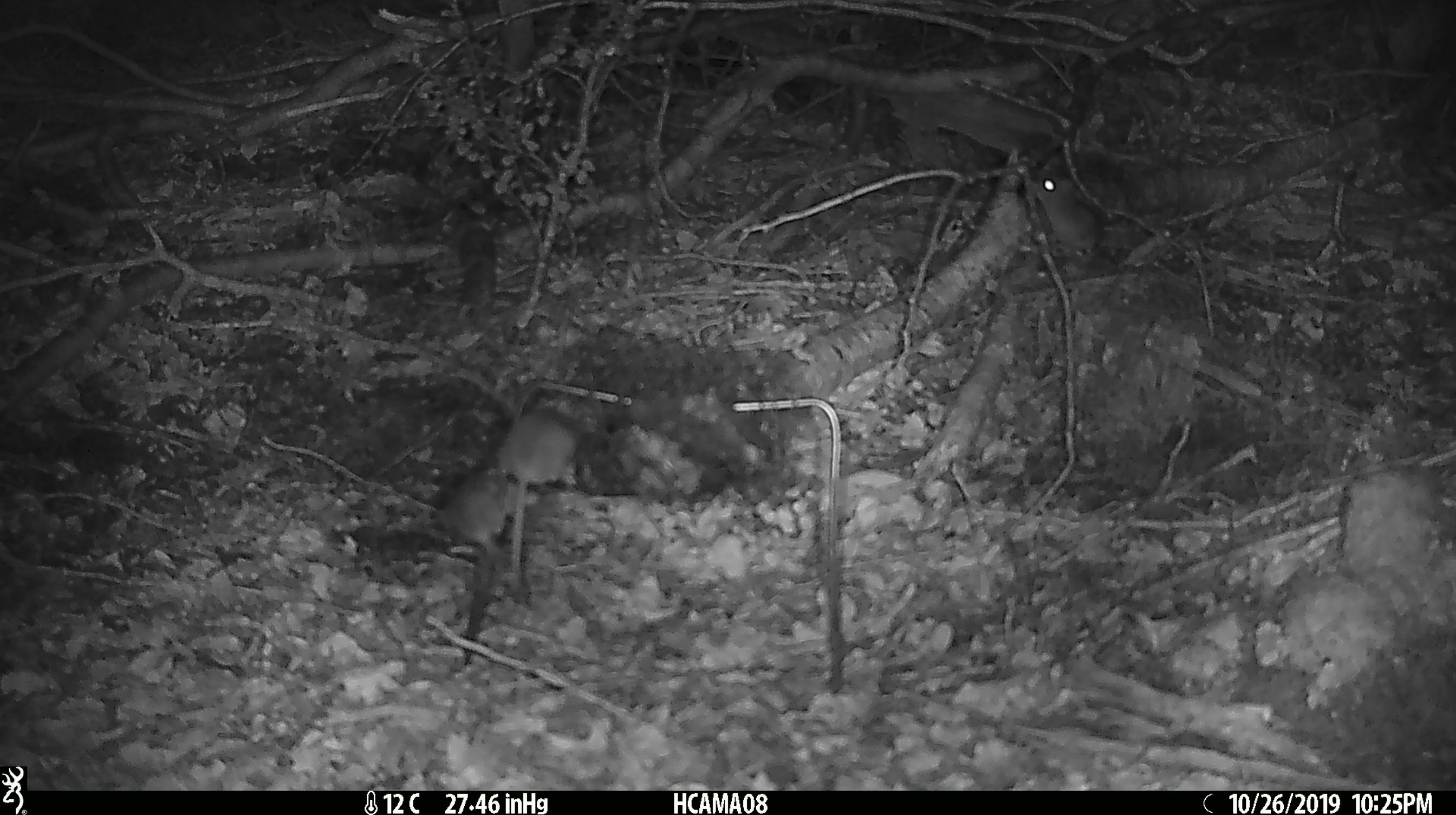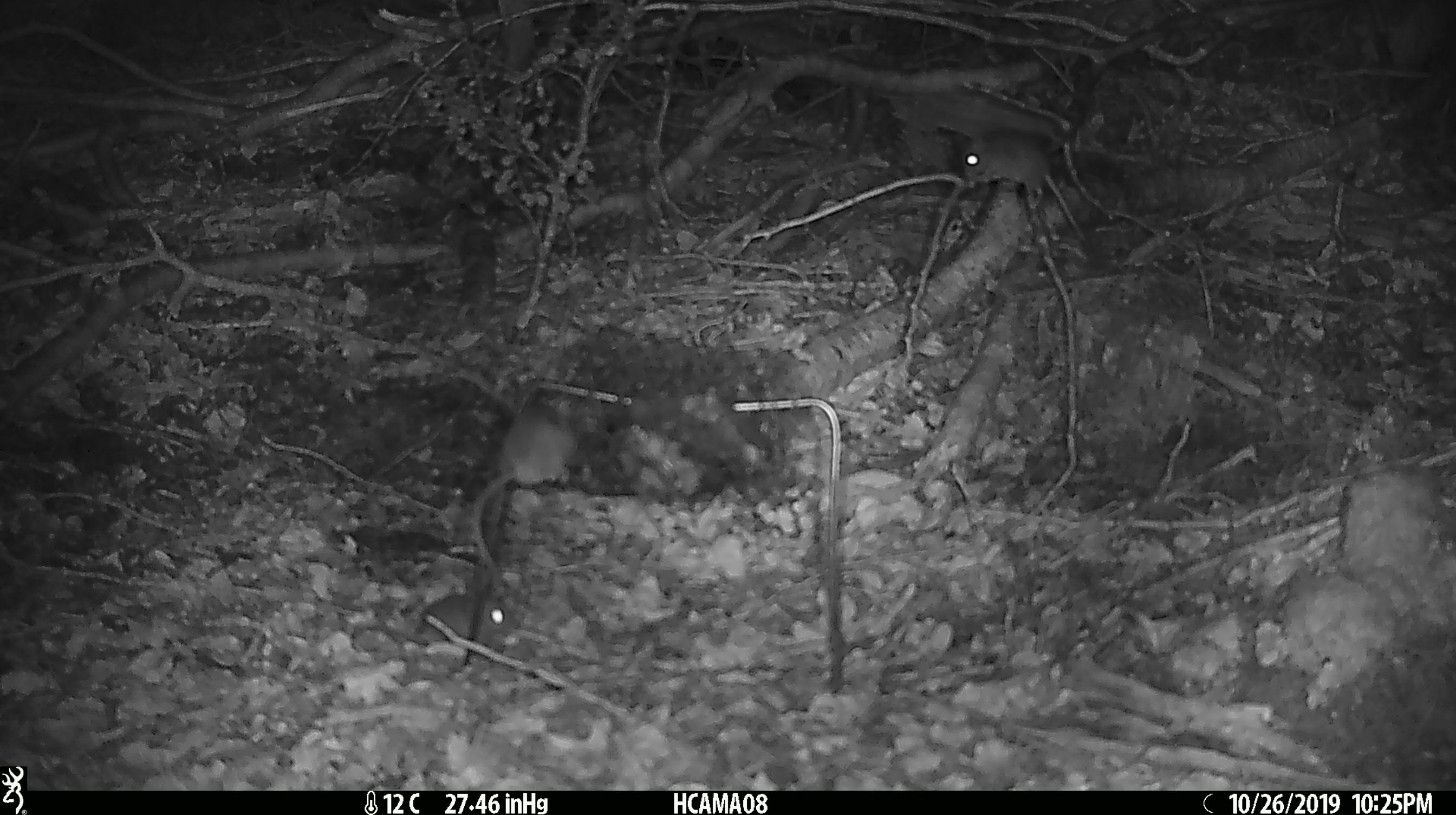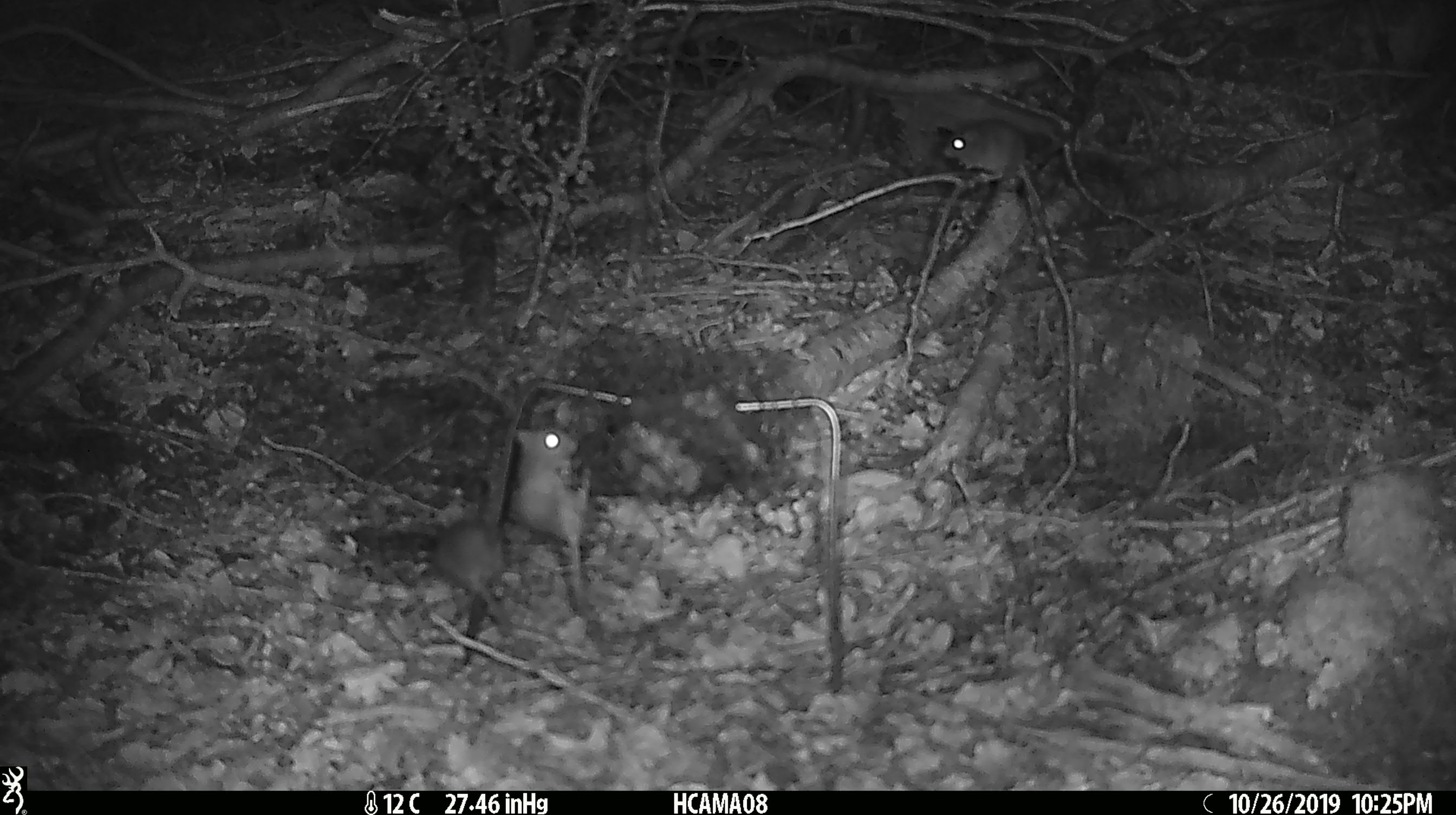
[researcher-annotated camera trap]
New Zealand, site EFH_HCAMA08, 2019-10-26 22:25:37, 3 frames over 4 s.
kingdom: Animalia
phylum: Chordata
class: Mammalia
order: Rodentia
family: Muridae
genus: Mus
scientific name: Mus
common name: mouse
Mouse (Mus).